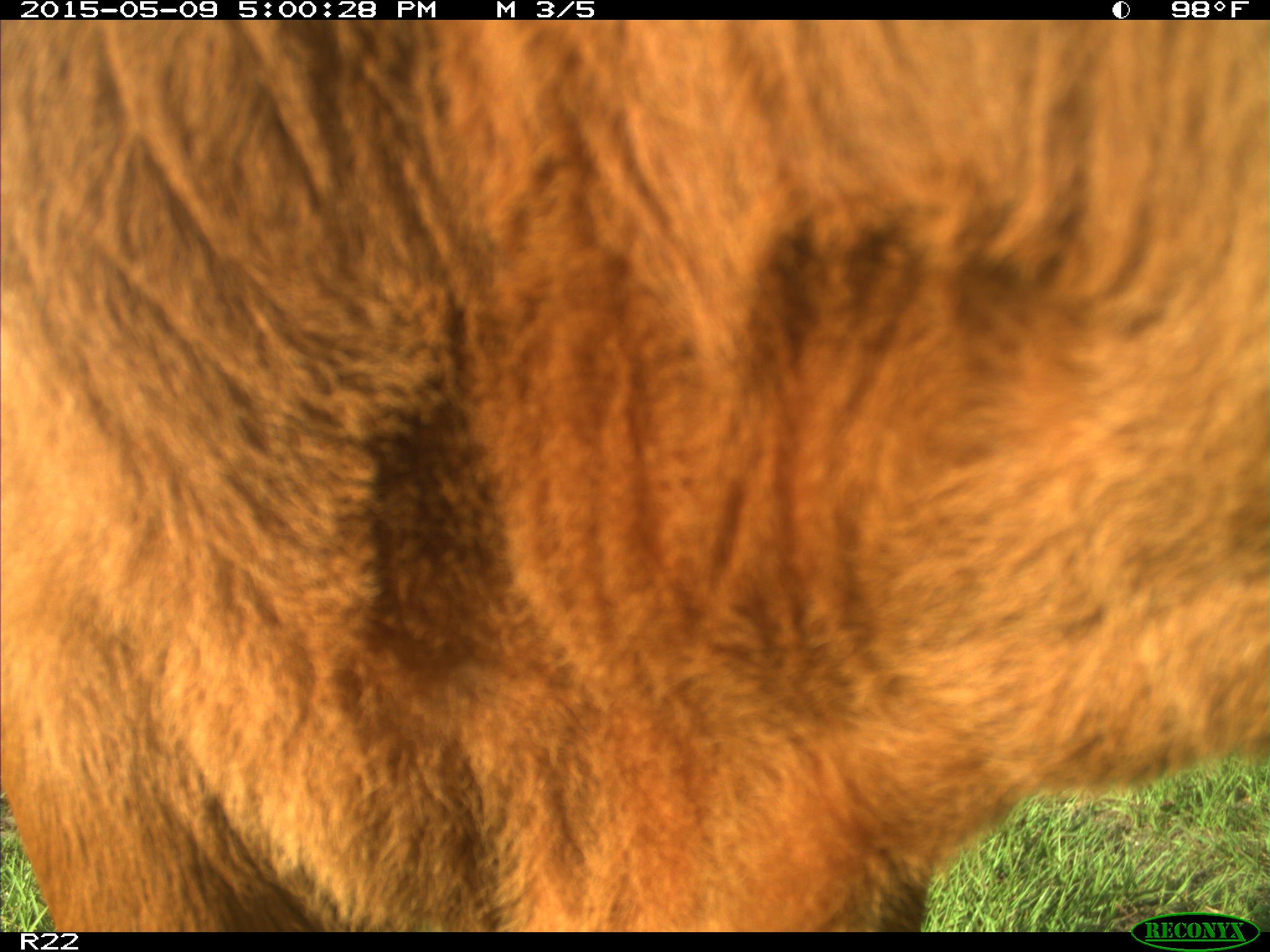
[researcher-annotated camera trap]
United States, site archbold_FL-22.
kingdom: Animalia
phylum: Chordata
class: Mammalia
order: Artiodactyla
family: Bovidae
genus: Bos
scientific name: Bos taurus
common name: domestic cow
Bos taurus (domestic cow).